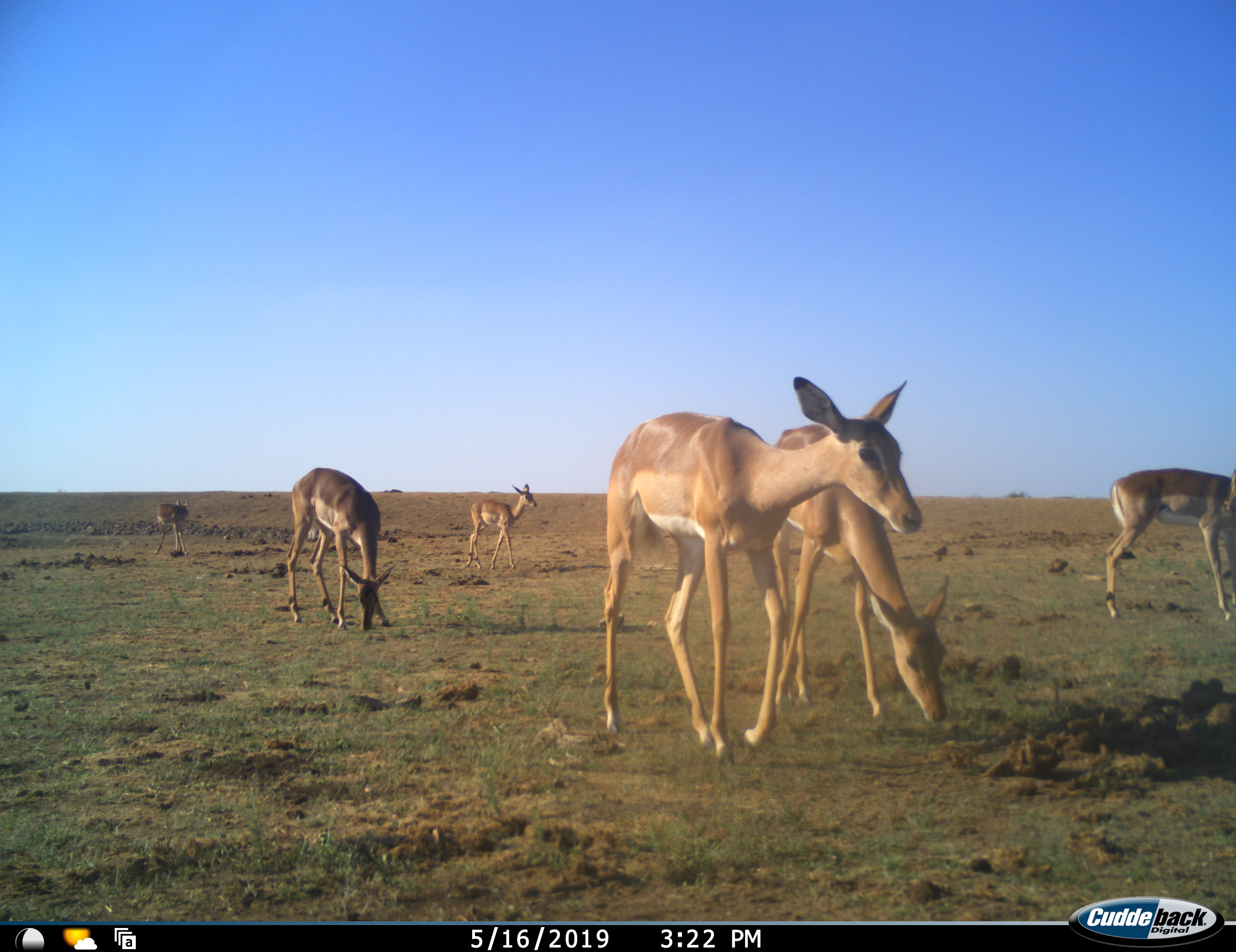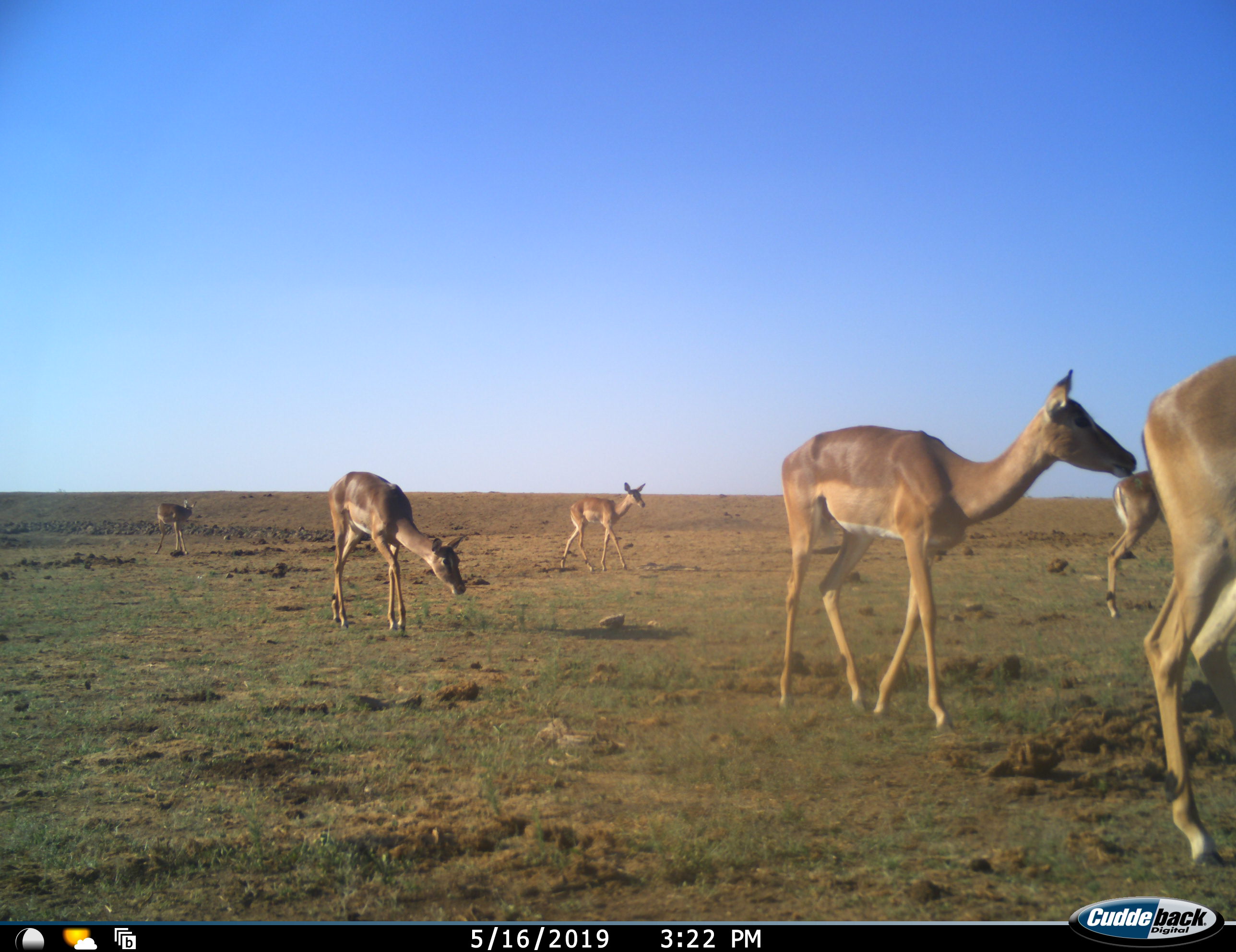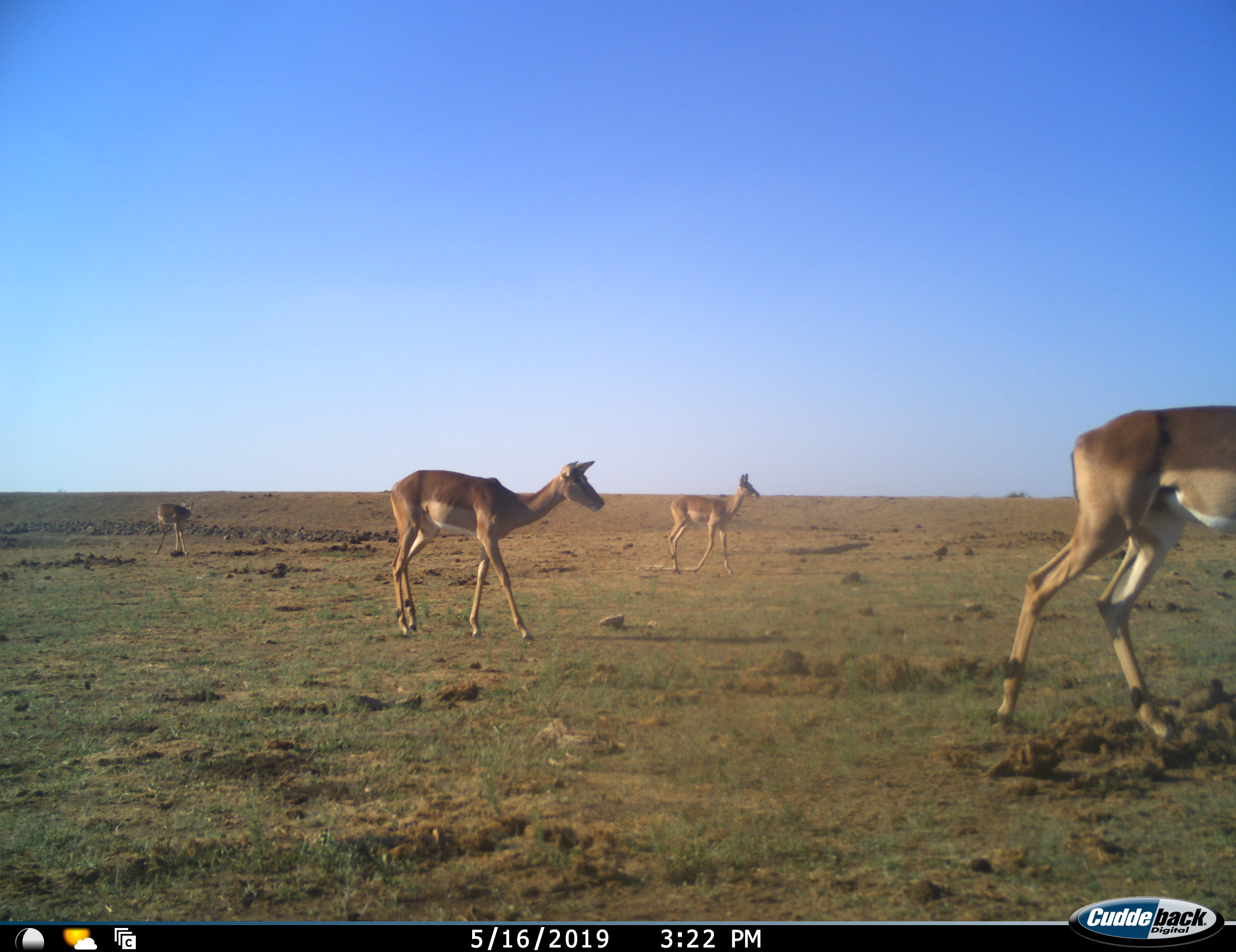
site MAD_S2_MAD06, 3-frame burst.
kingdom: Animalia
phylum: Chordata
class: Mammalia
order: Artiodactyla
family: Bovidae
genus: Aepyceros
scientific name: Aepyceros melampus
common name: impala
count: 6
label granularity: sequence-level